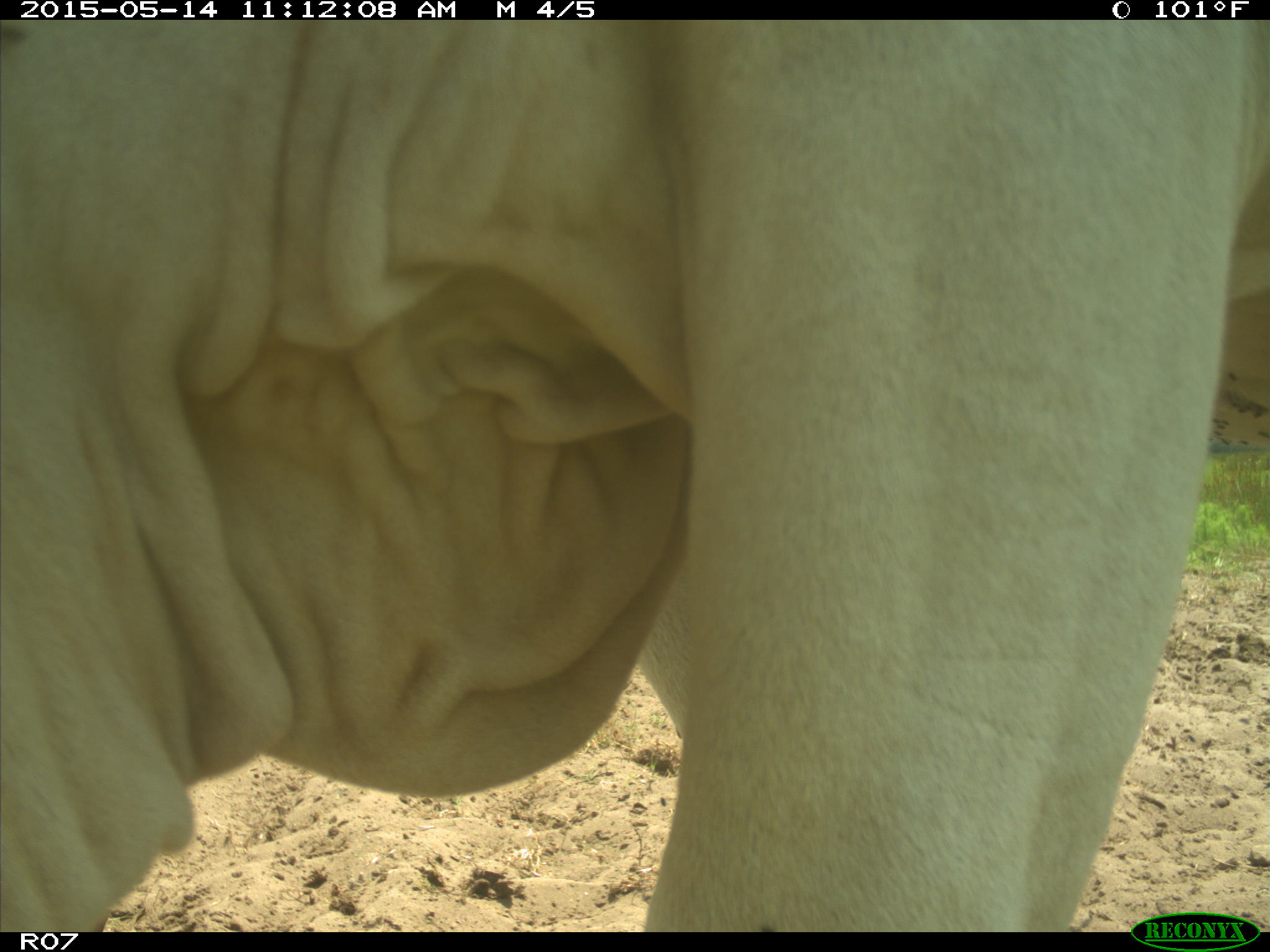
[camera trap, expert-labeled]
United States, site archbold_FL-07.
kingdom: Animalia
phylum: Chordata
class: Mammalia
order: Artiodactyla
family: Bovidae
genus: Bos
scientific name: Bos taurus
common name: domestic cow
Bos taurus (domestic cow).